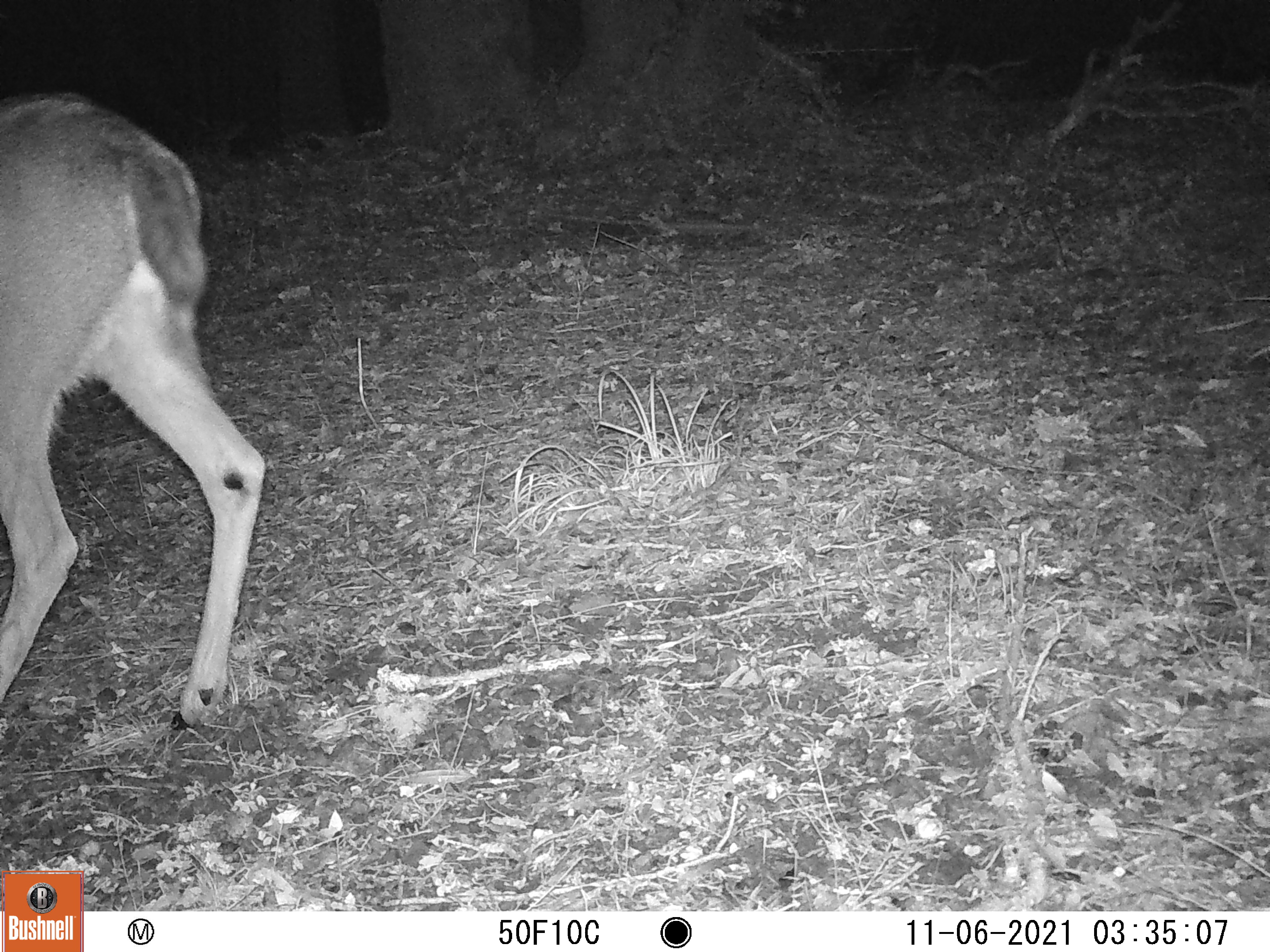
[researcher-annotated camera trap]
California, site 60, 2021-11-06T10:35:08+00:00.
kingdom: Animalia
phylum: Chordata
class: Mammalia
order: Artiodactyla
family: Cervidae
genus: Odocoileus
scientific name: Odocoileus hemionus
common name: mule deer